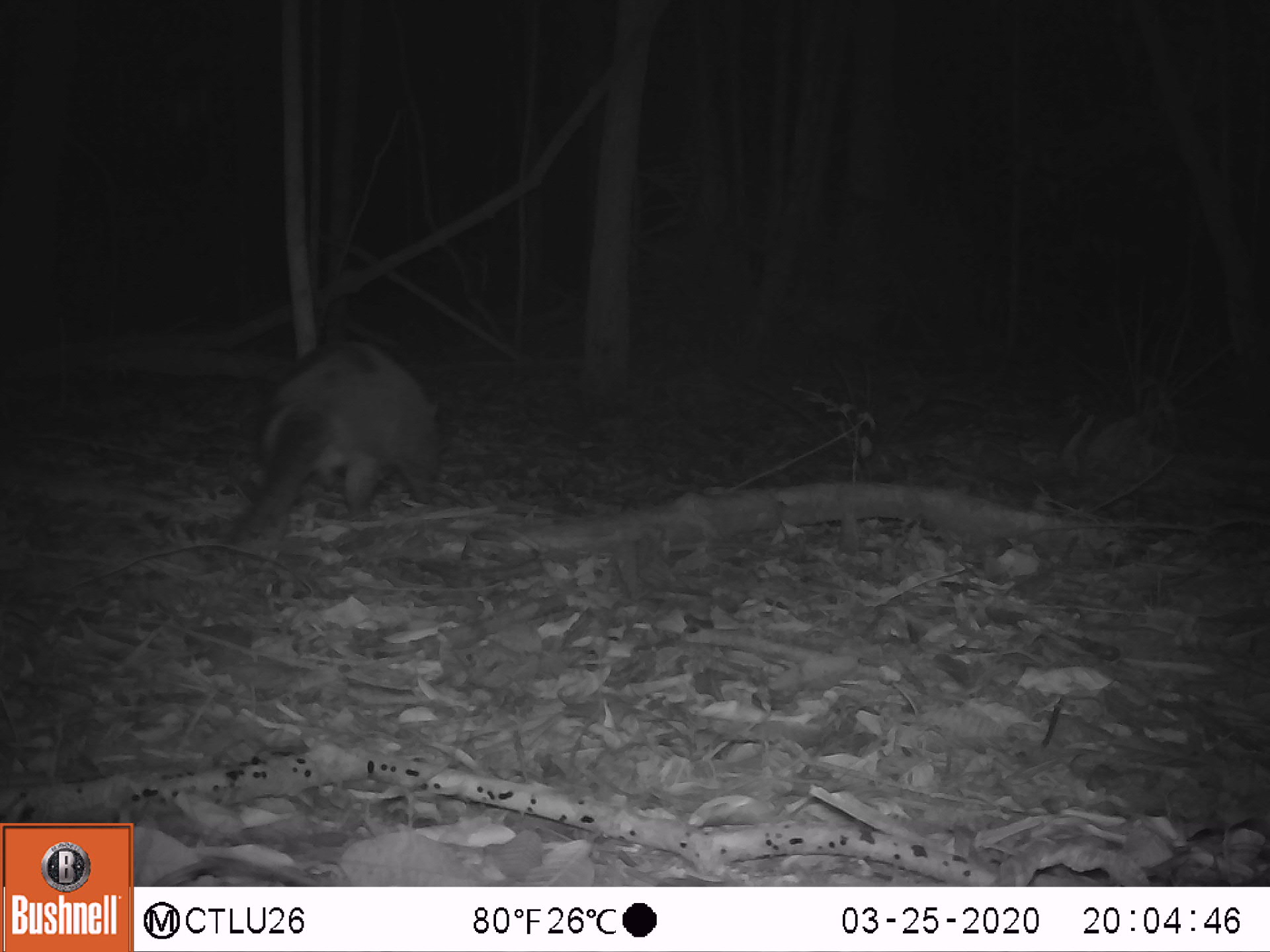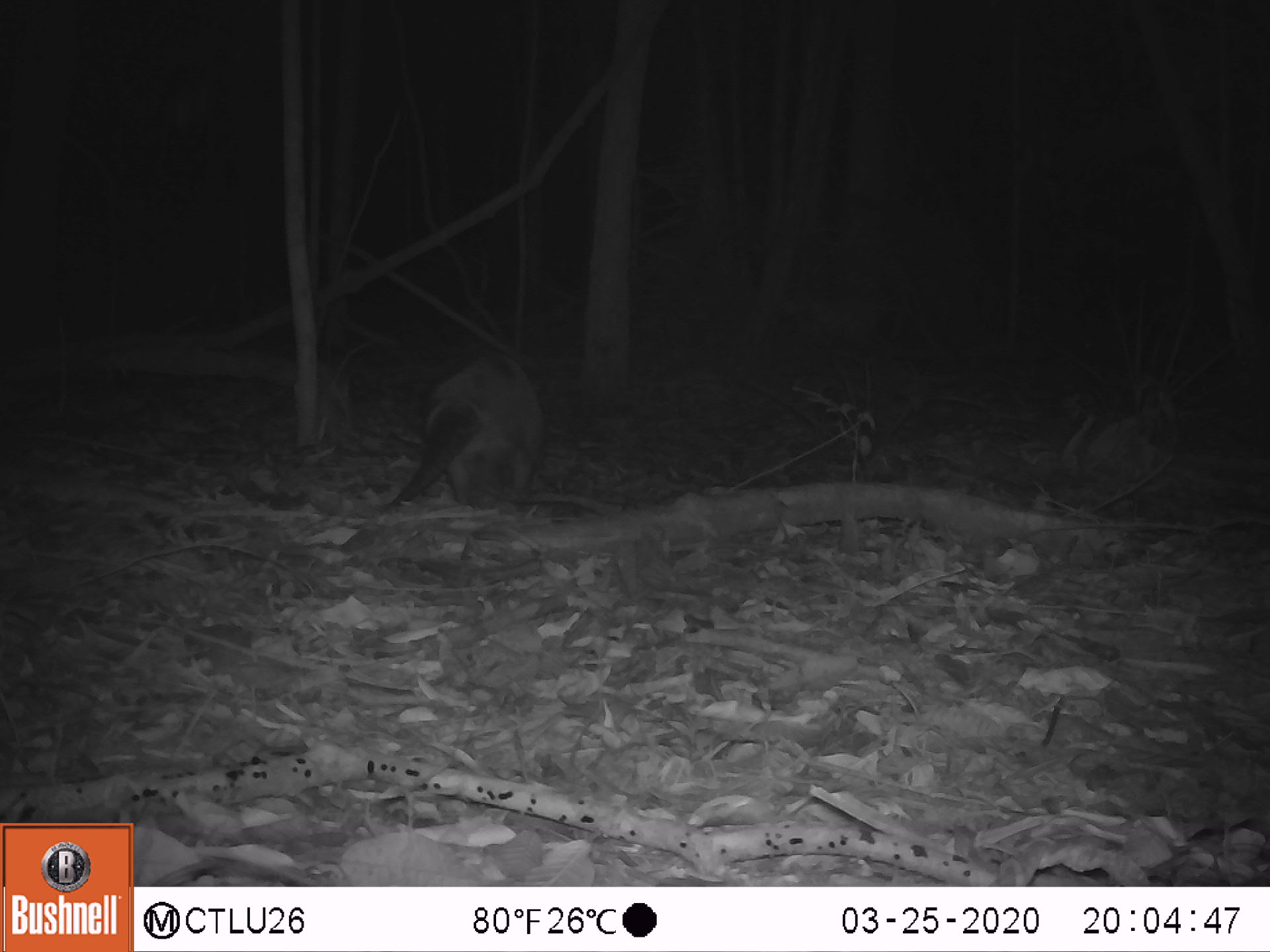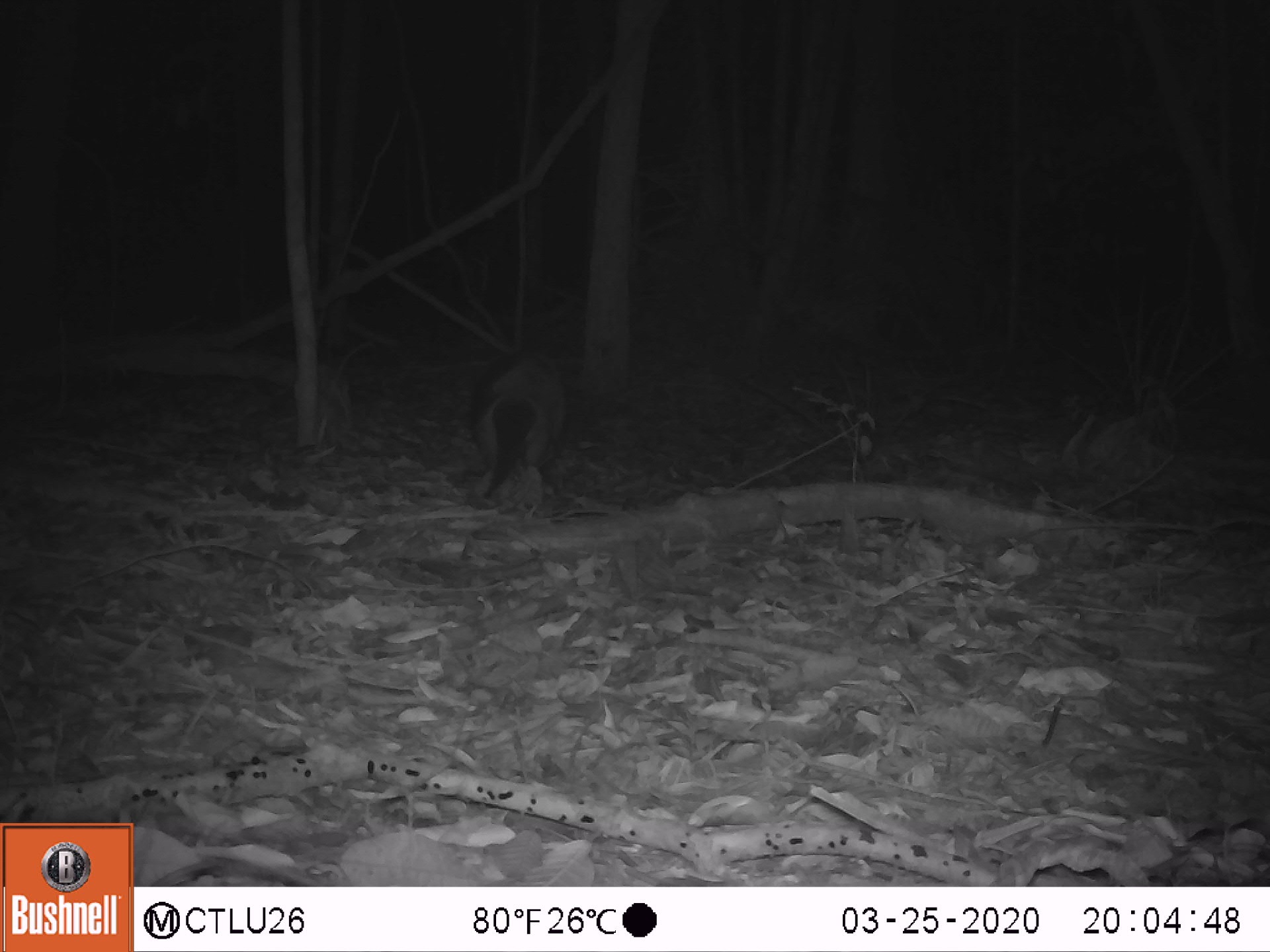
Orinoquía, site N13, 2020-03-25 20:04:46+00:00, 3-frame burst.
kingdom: Animalia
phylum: Chordata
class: Mammalia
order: Cingulata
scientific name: Cingulata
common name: armadillo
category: unknown armadillo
Unknown armadillo (armadillo) (Cingulata).